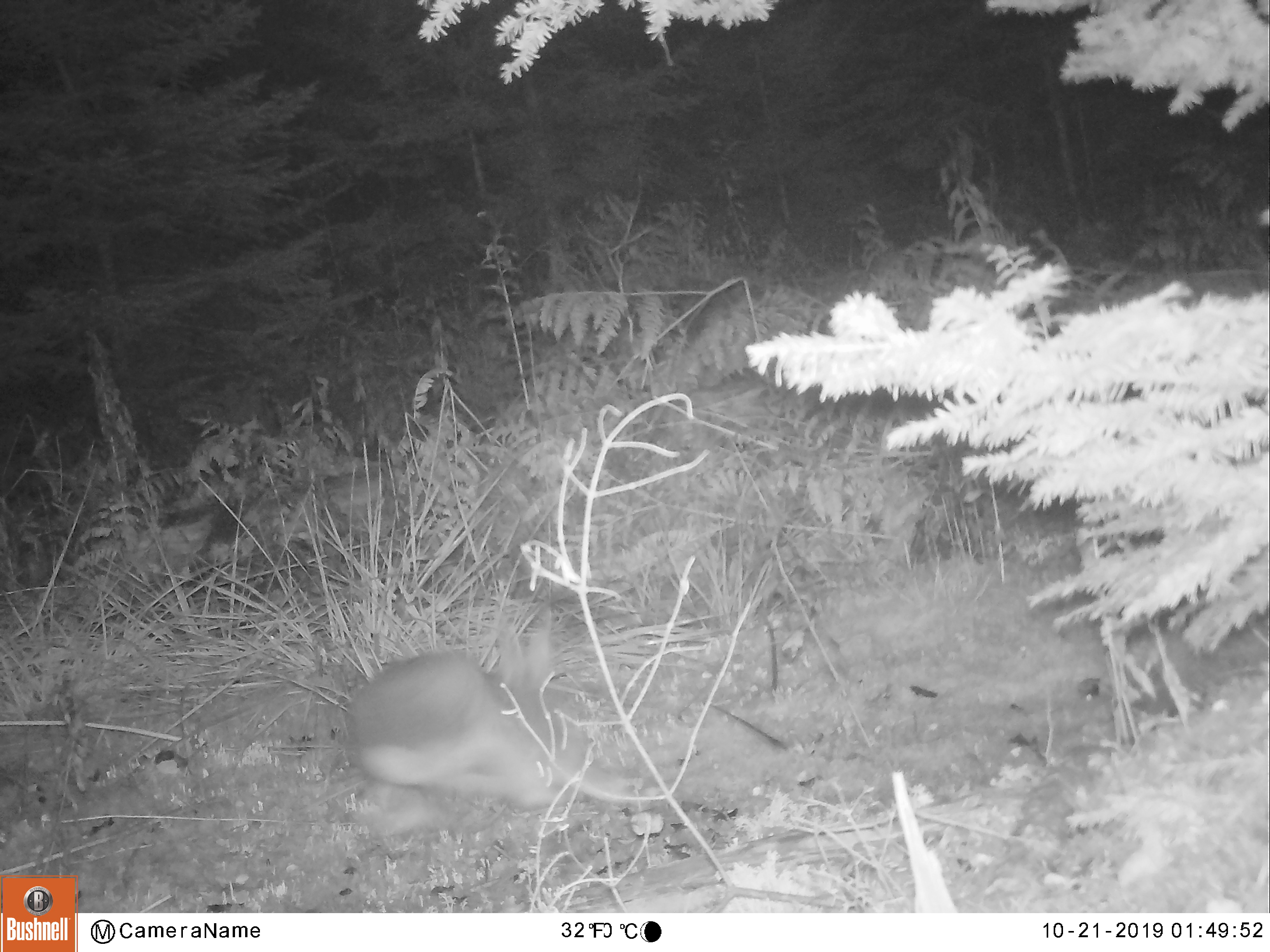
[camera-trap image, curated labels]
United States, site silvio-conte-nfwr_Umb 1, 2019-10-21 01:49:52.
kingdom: Animalia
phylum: Chordata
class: Mammalia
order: Lagomorpha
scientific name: Lagomorpha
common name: rabbit or hare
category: rabbit or hare sp.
Rabbit or hare sp. (rabbit or hare) (Lagomorpha).